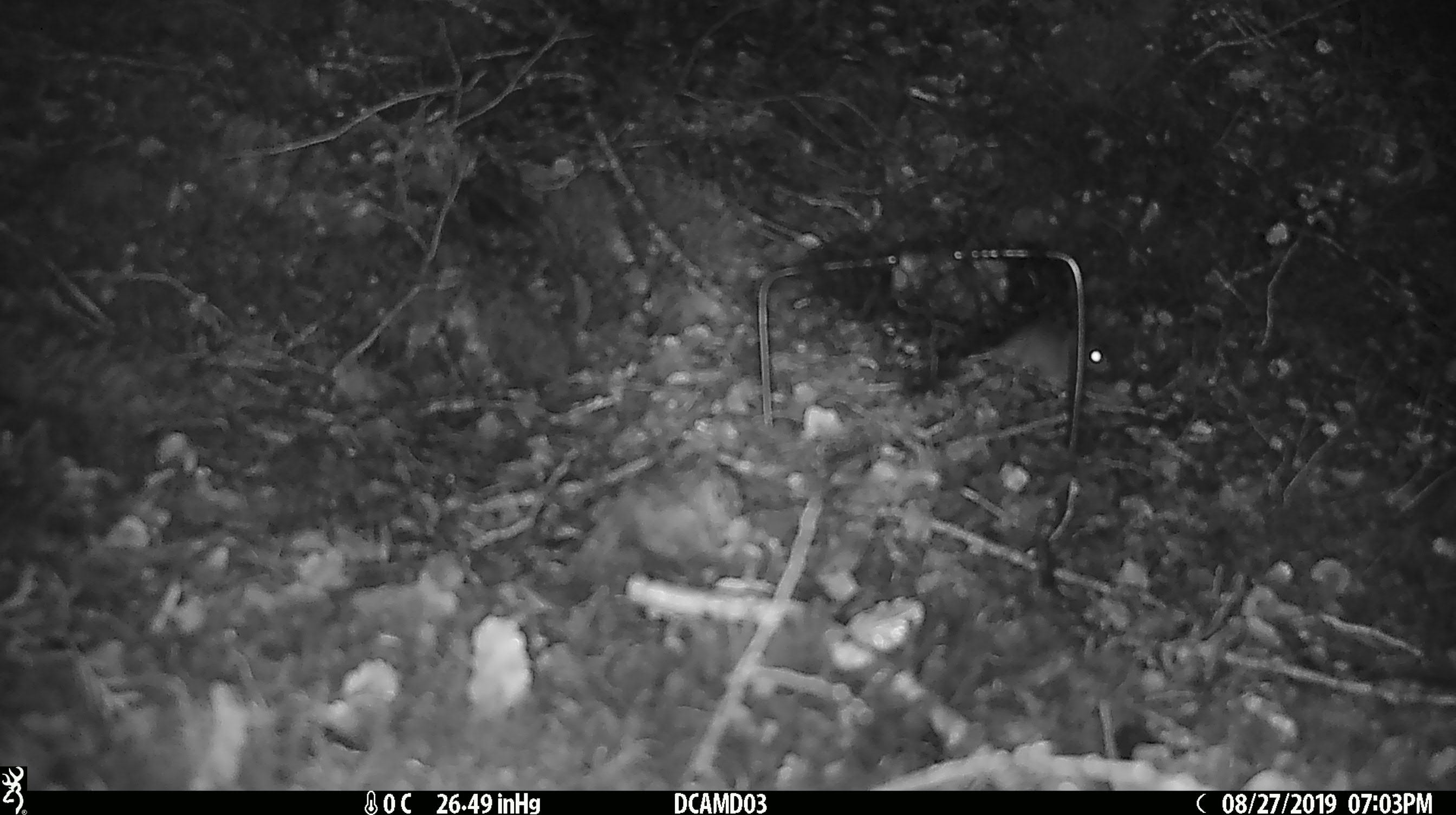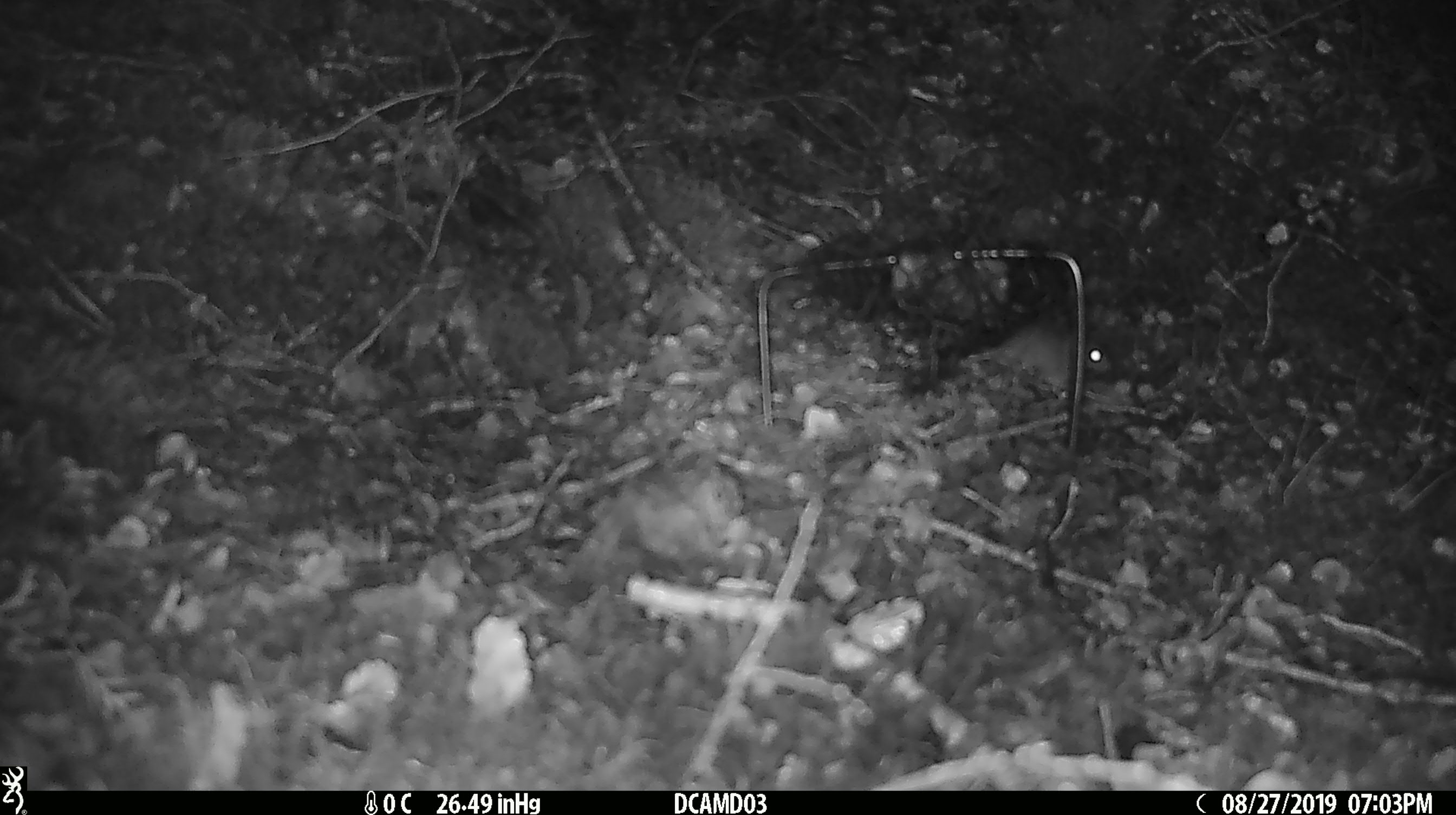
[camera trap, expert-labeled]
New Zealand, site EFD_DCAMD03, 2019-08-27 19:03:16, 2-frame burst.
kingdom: Animalia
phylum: Chordata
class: Mammalia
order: Rodentia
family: Muridae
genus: Mus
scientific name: Mus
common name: mouse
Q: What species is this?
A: Mouse (Mus).